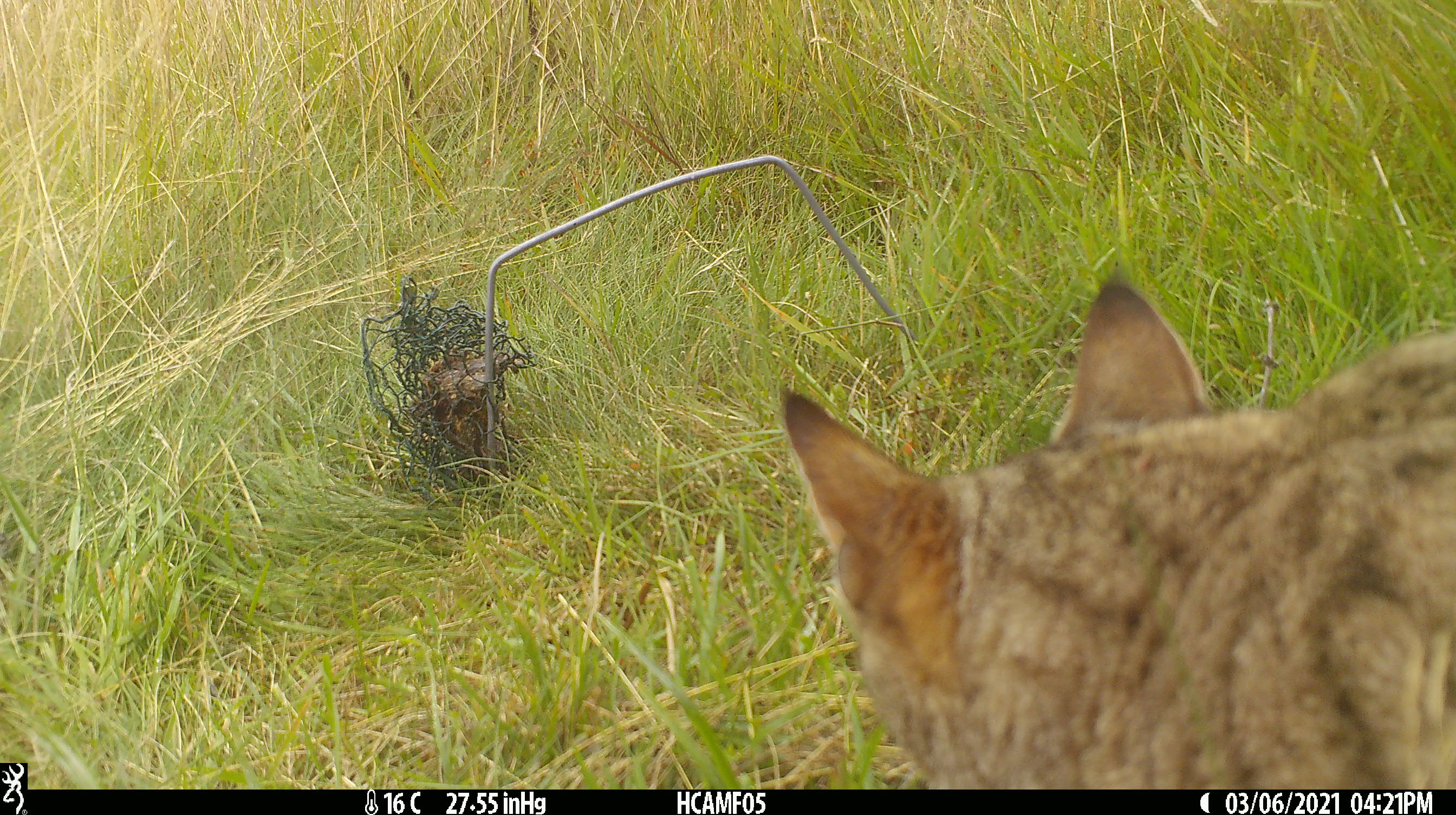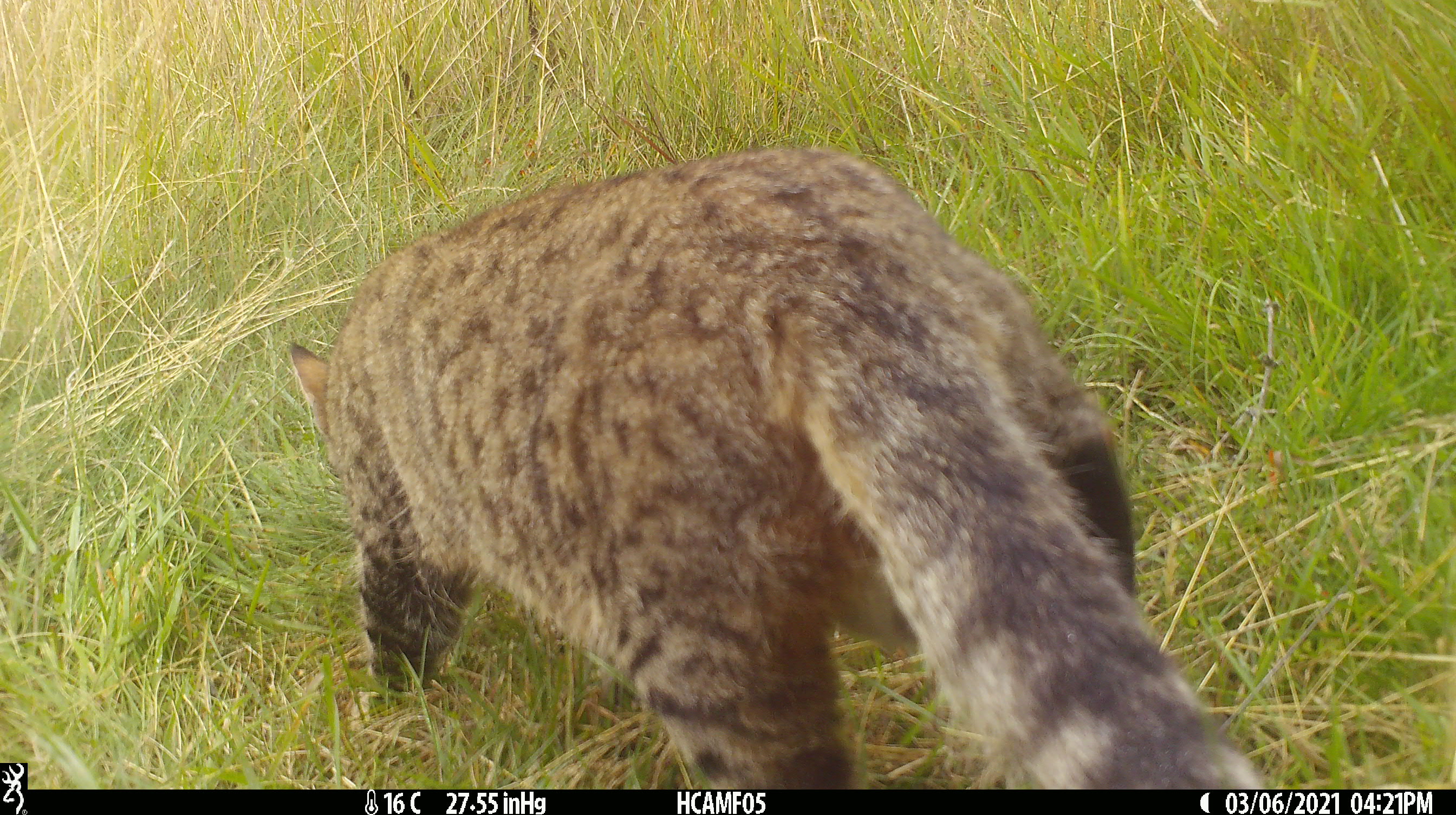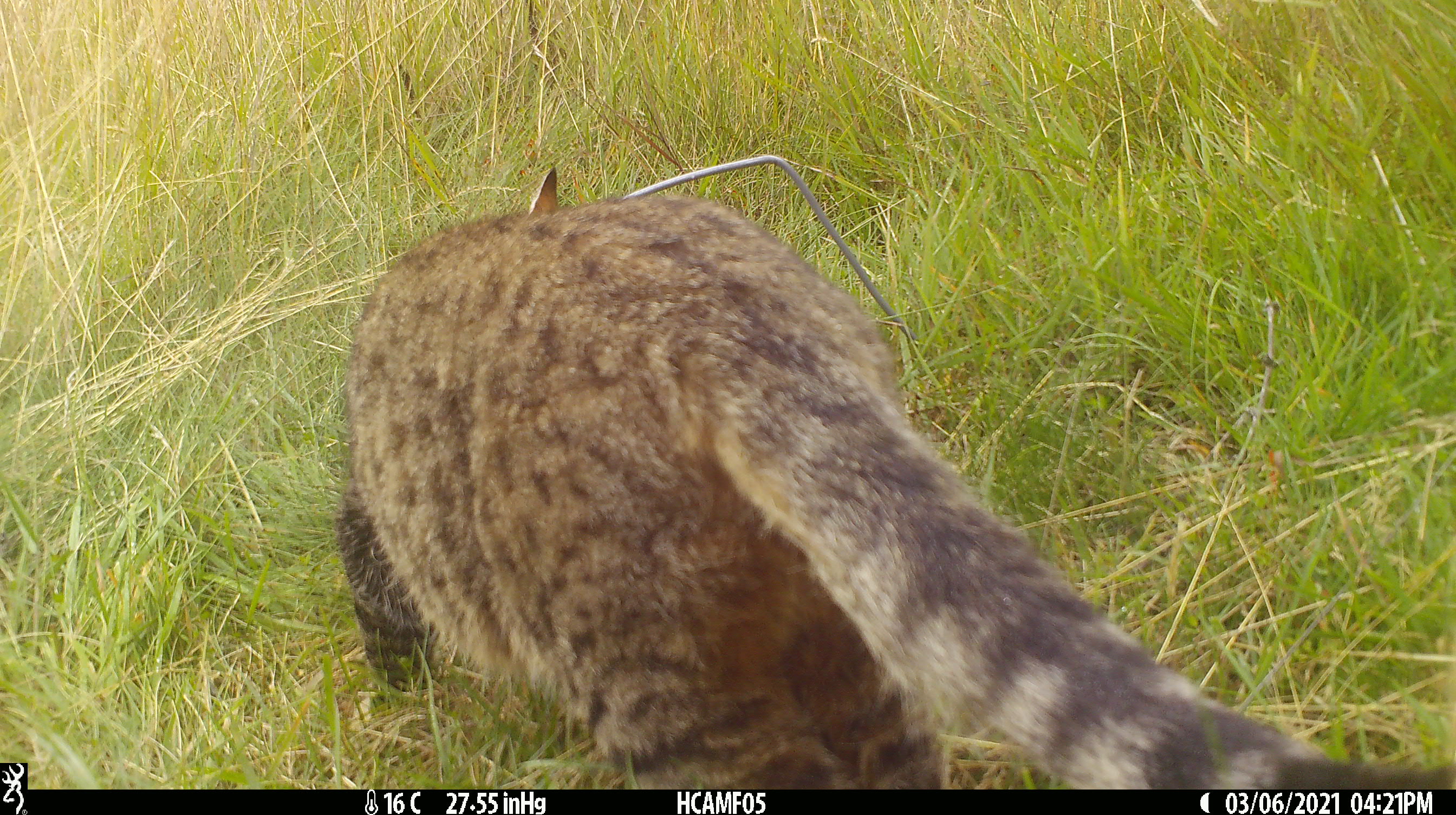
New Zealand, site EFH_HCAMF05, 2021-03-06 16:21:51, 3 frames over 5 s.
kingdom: Animalia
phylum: Chordata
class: Mammalia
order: Carnivora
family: Felidae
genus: Felis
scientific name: Felis catus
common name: domestic cat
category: cat